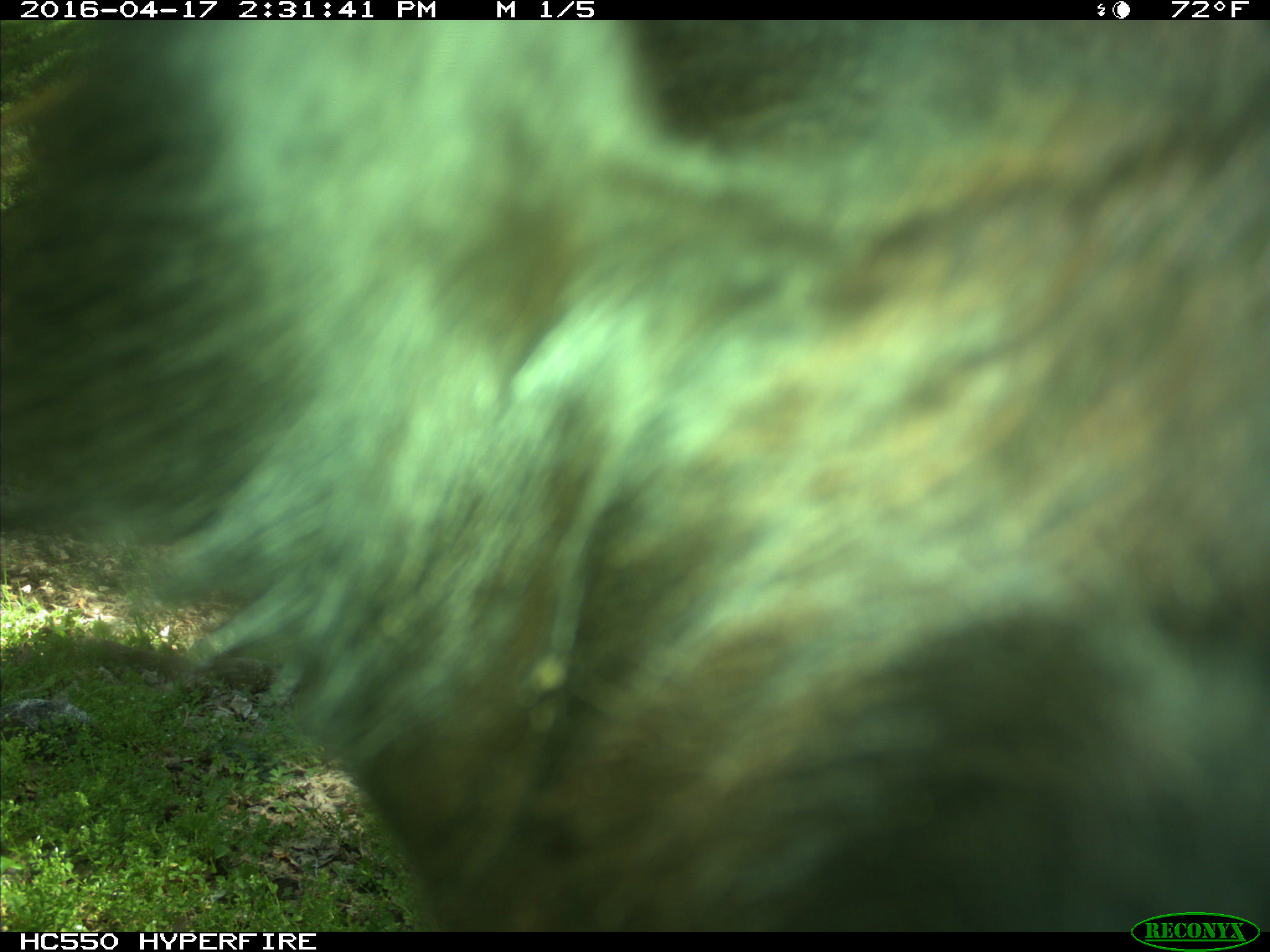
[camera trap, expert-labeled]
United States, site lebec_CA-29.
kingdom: Animalia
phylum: Chordata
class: Mammalia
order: Artiodactyla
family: Bovidae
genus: Bos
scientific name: Bos taurus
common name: domestic cow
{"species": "Bos taurus (domestic cow)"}